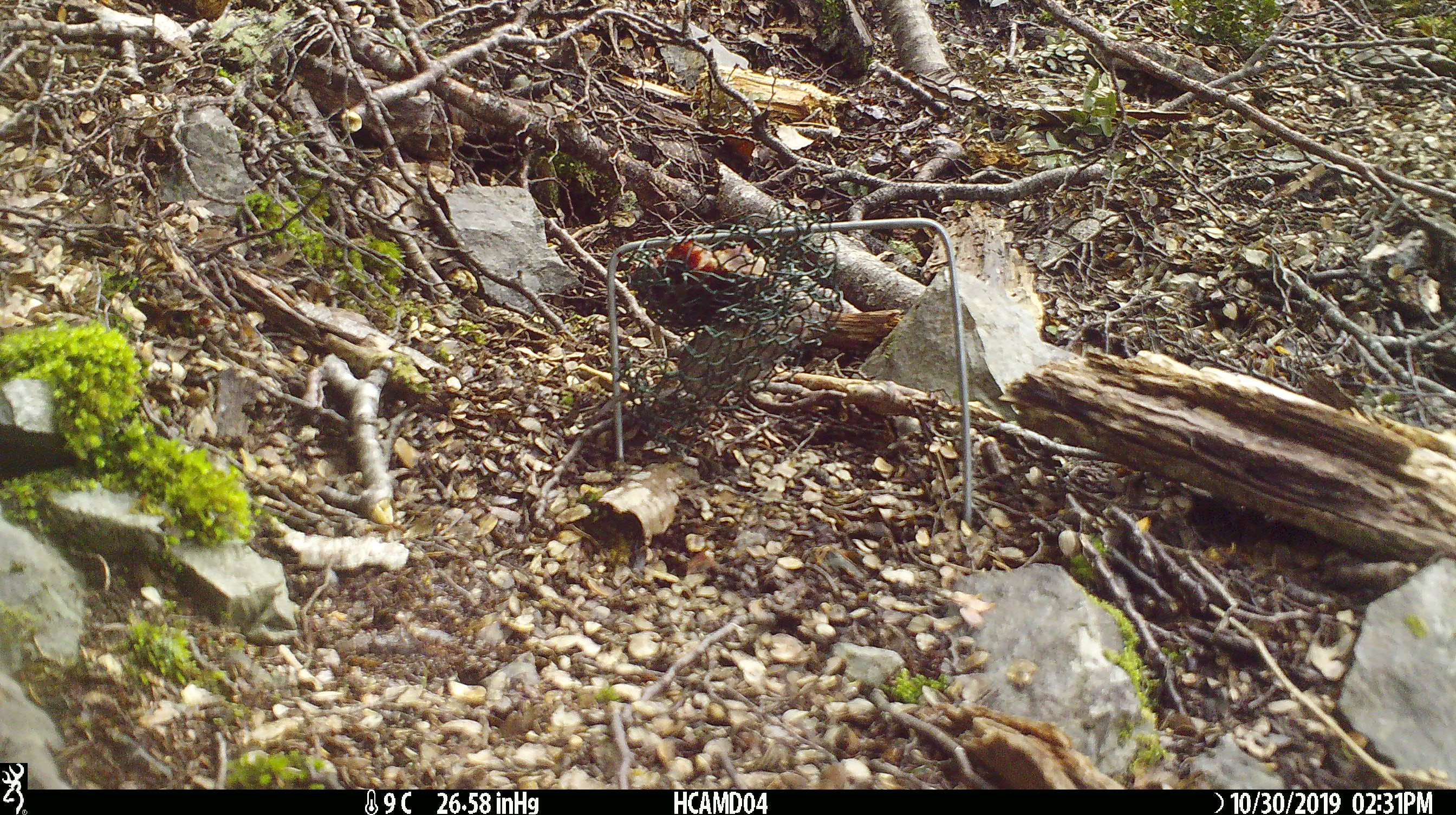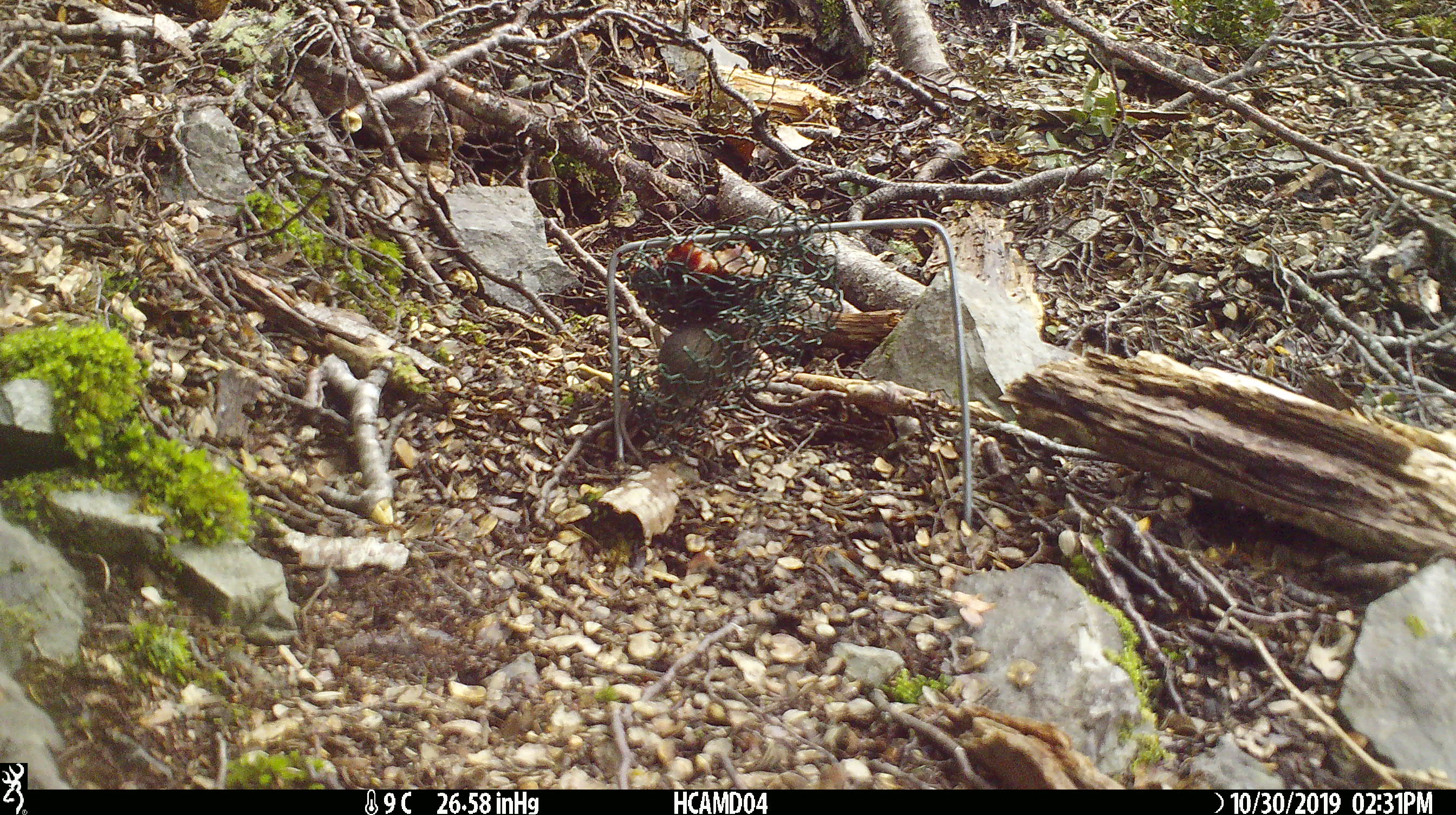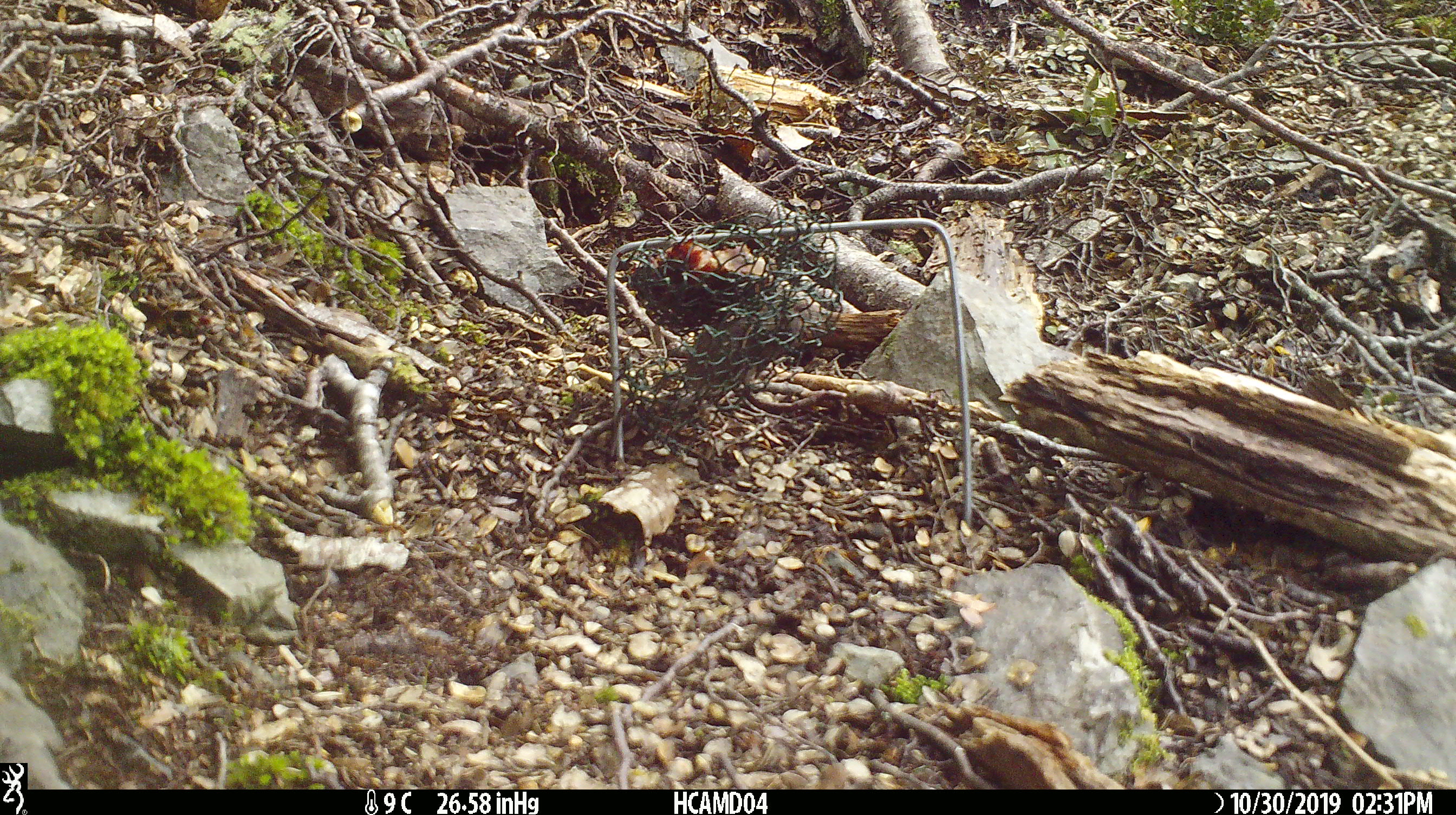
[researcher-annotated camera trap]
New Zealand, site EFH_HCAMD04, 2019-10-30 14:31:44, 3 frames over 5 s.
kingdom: Animalia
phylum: Chordata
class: Mammalia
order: Rodentia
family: Muridae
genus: Mus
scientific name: Mus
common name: mouse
Mouse (Mus).